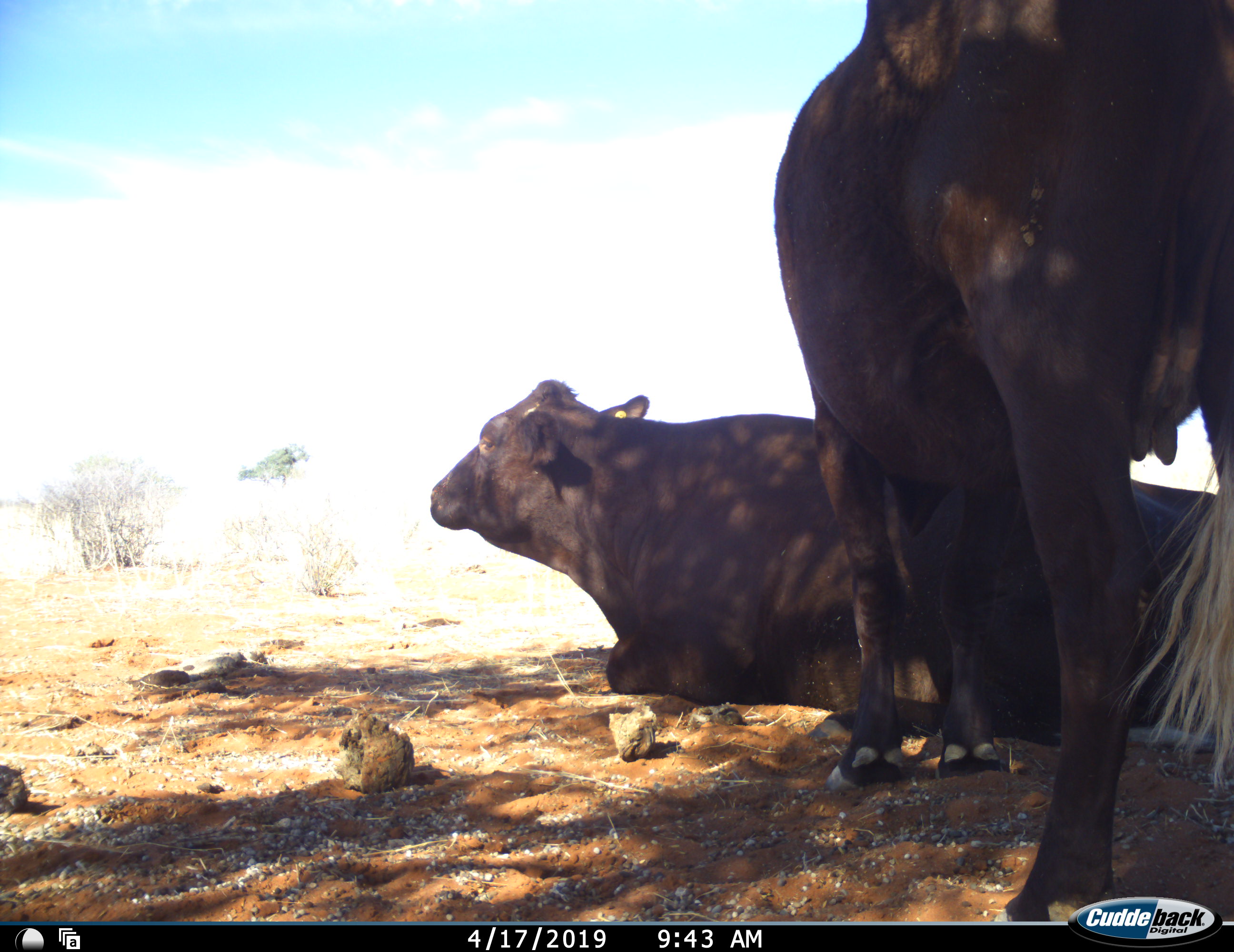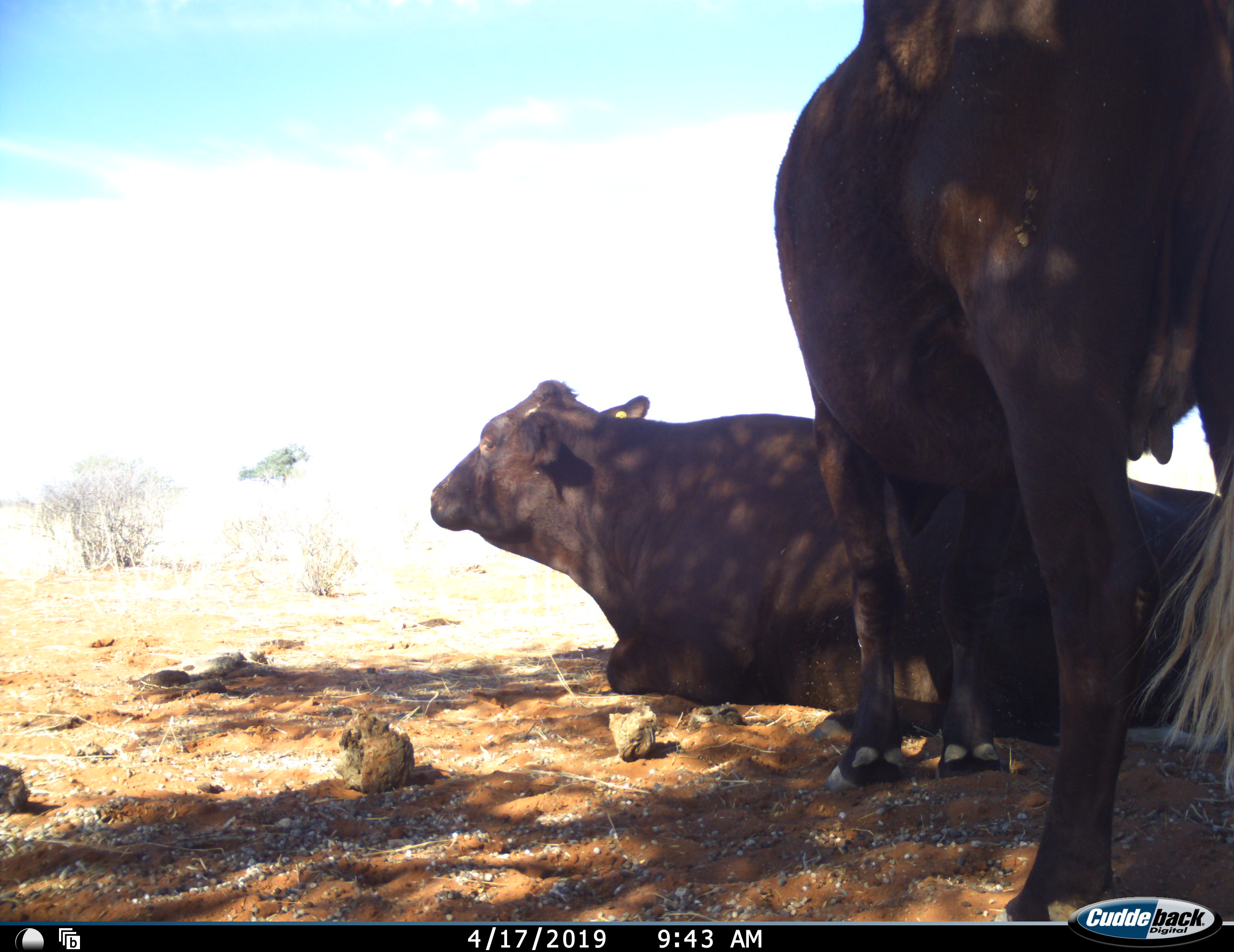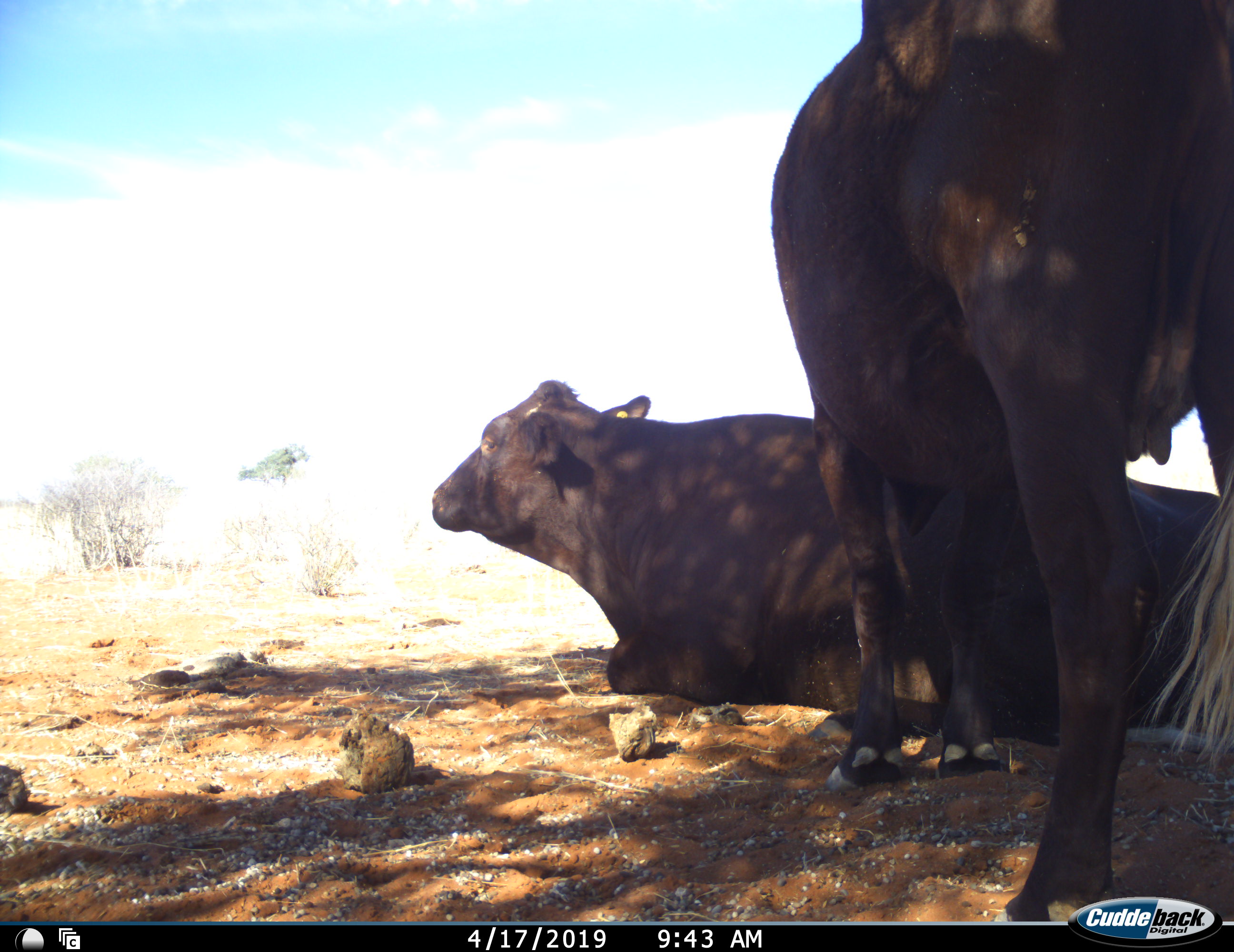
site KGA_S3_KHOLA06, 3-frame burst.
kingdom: Animalia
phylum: Chordata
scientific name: Vertebrata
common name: domestic animal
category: domesticanimal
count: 2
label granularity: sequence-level